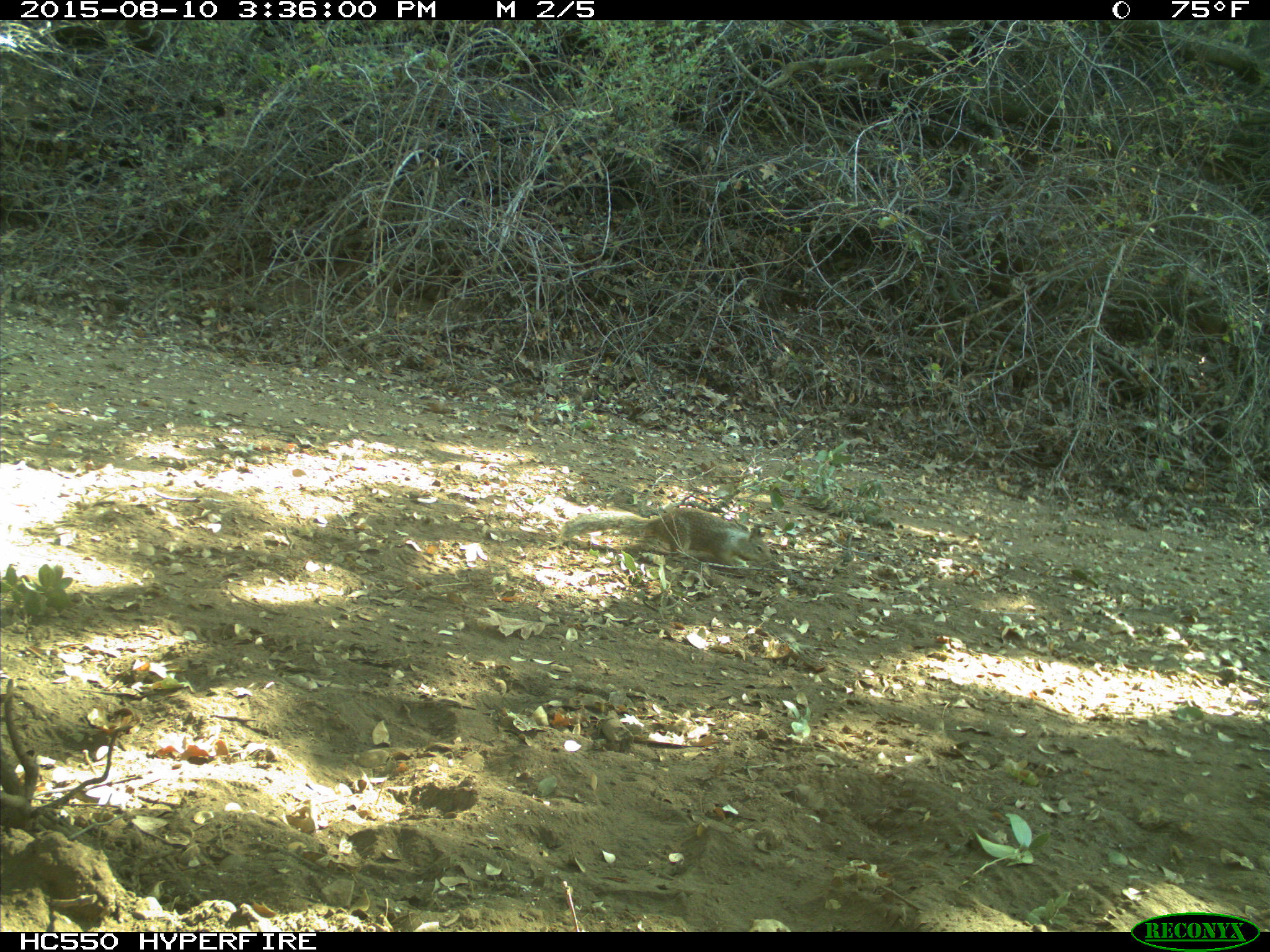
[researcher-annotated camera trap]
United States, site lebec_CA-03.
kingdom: Animalia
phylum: Chordata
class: Mammalia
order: Rodentia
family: Sciuridae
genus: Otospermophilus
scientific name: Otospermophilus beecheyi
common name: california ground squirrel